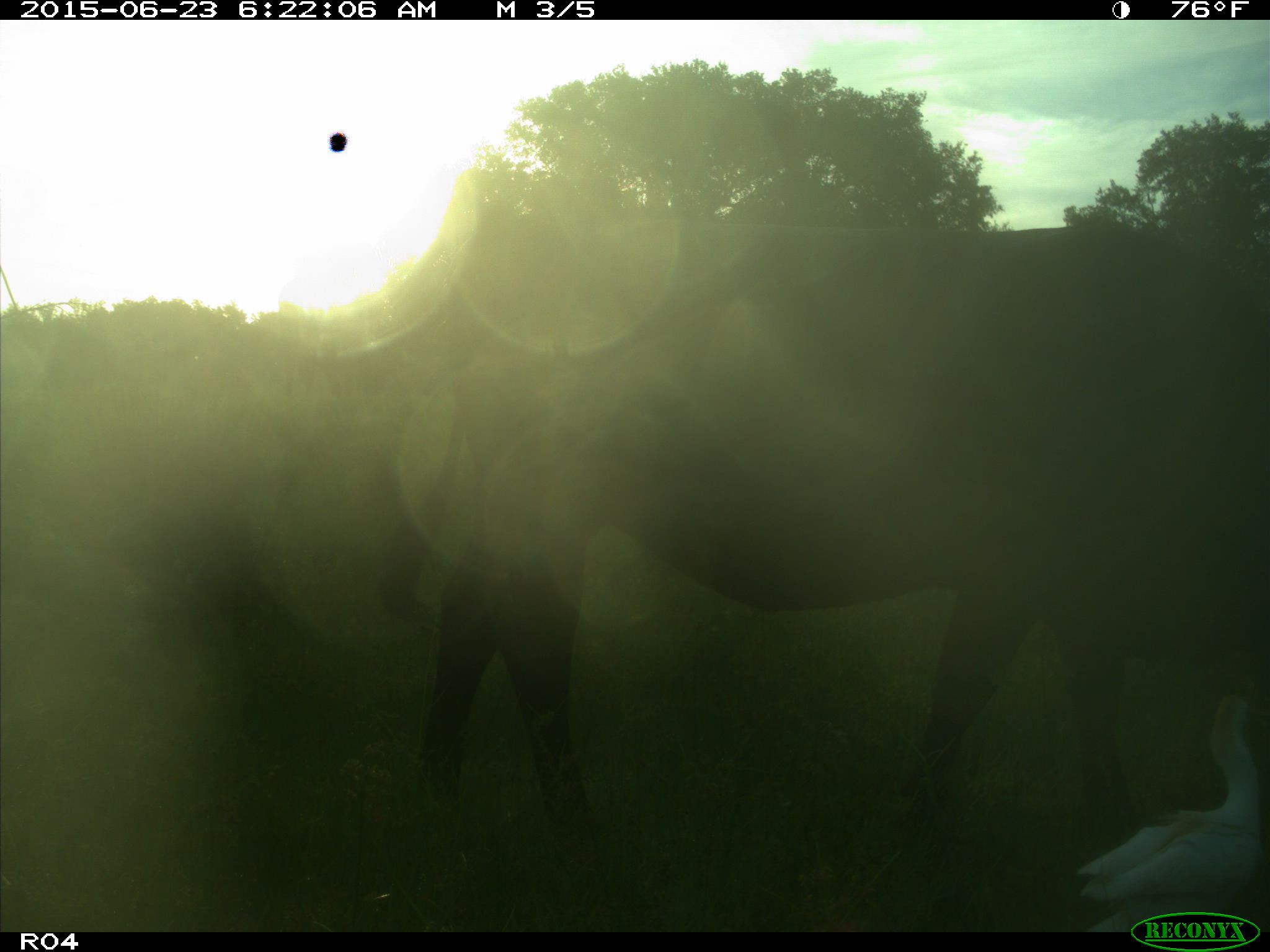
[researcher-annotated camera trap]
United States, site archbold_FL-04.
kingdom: Animalia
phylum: Chordata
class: Mammalia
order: Artiodactyla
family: Bovidae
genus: Bos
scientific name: Bos taurus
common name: domestic cow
Bos taurus (domestic cow).